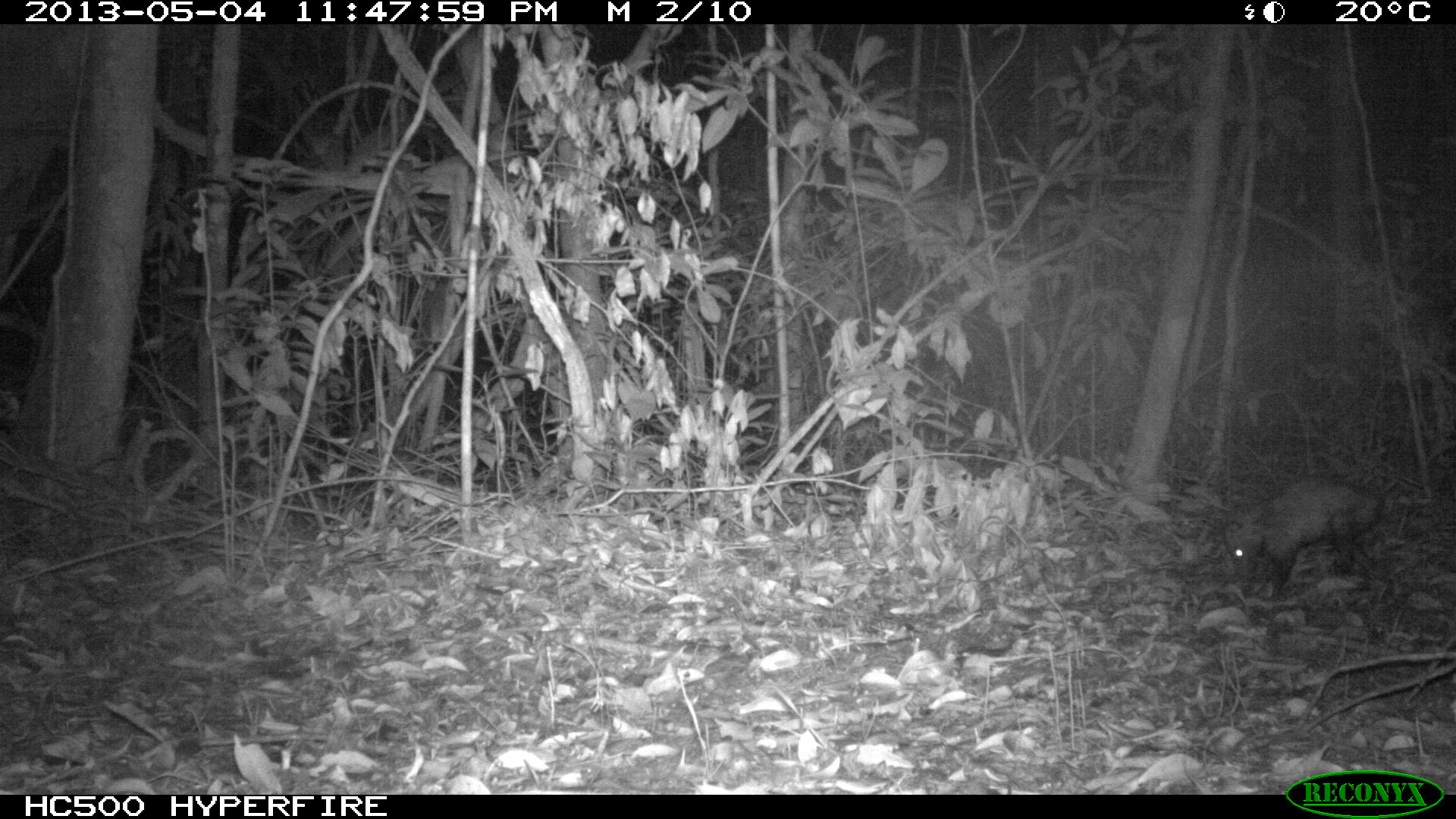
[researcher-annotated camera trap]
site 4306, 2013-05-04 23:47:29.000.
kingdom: Animalia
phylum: Chordata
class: Mammalia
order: Didelphimorphia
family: Didelphidae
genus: Didelphis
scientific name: Didelphis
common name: american opossums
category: didelphis sp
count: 1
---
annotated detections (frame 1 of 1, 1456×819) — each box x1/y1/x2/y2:
didelphis sp: 1223/477/1384/596